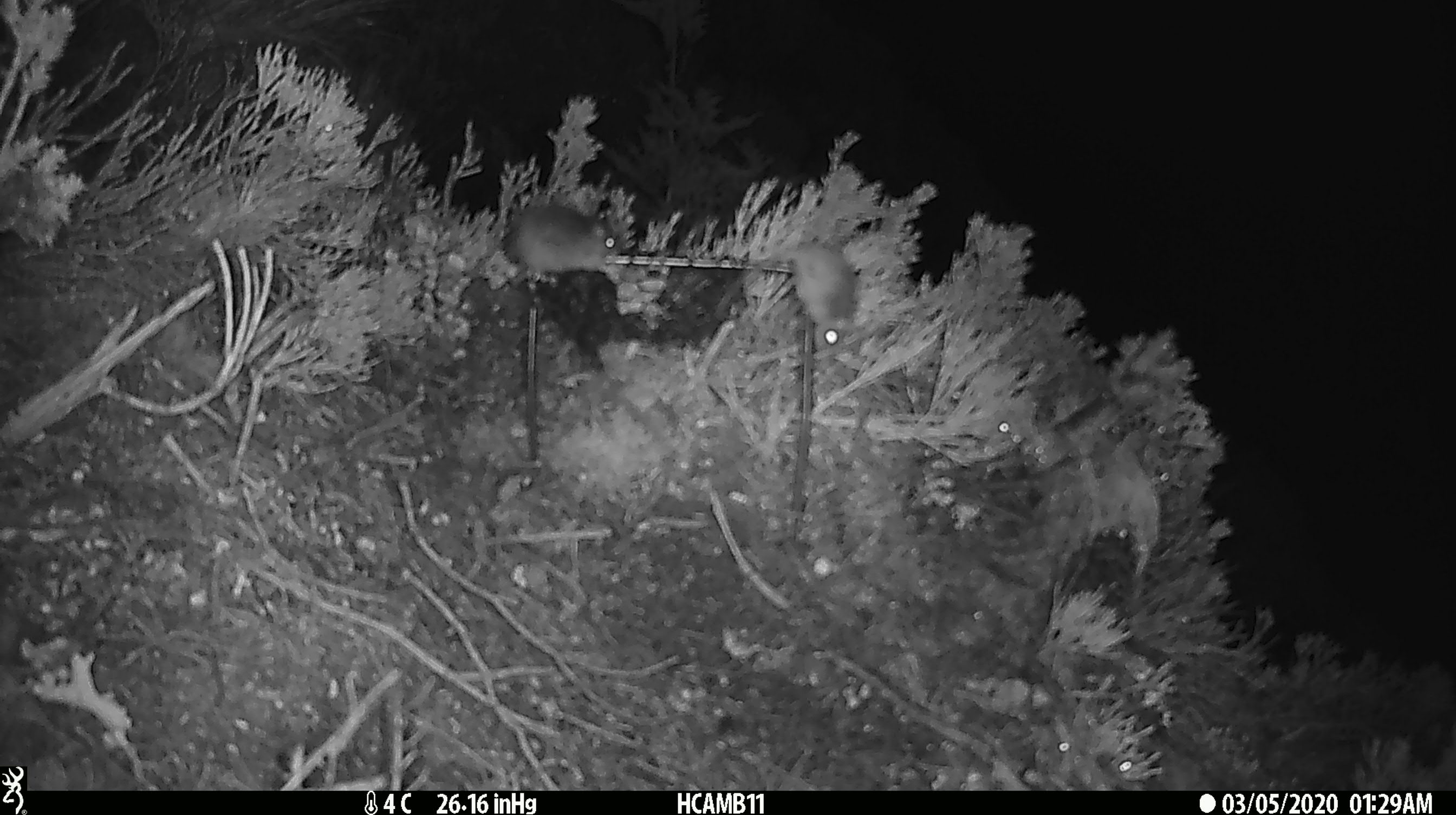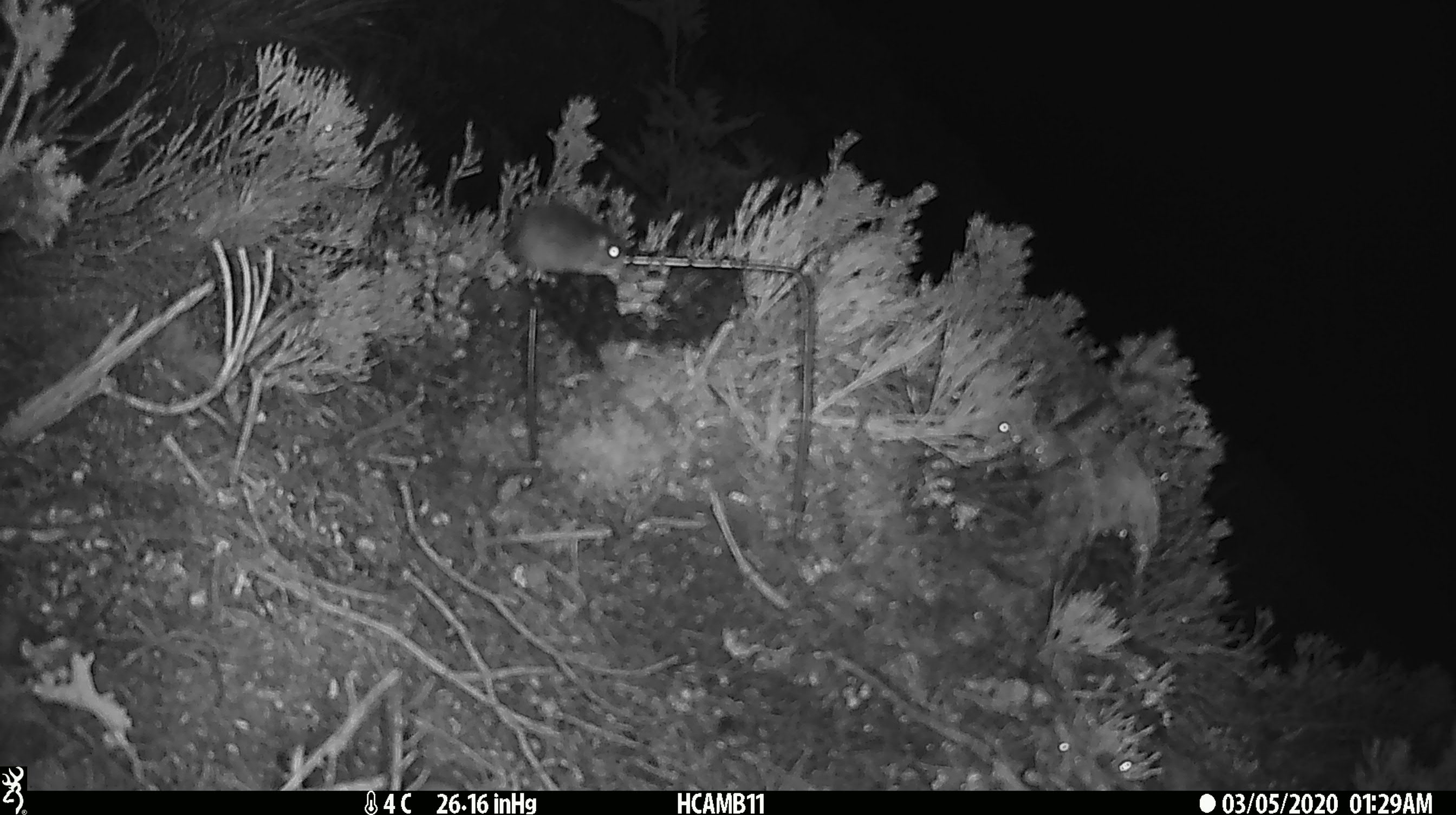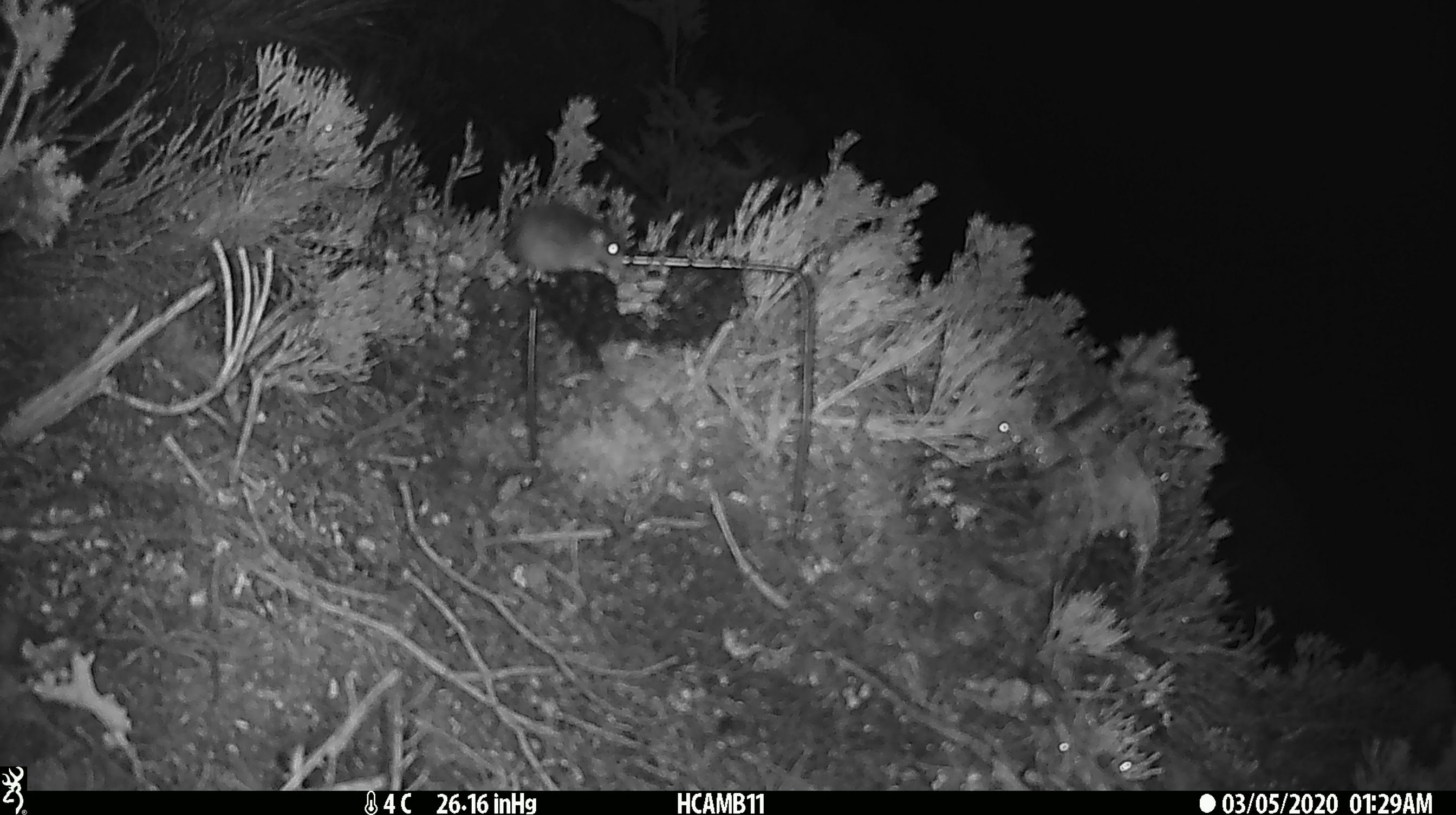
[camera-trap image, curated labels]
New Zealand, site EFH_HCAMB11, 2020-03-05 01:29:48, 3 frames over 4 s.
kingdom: Animalia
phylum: Chordata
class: Mammalia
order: Rodentia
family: Muridae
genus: Mus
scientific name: Mus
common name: mouse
Mouse (Mus).